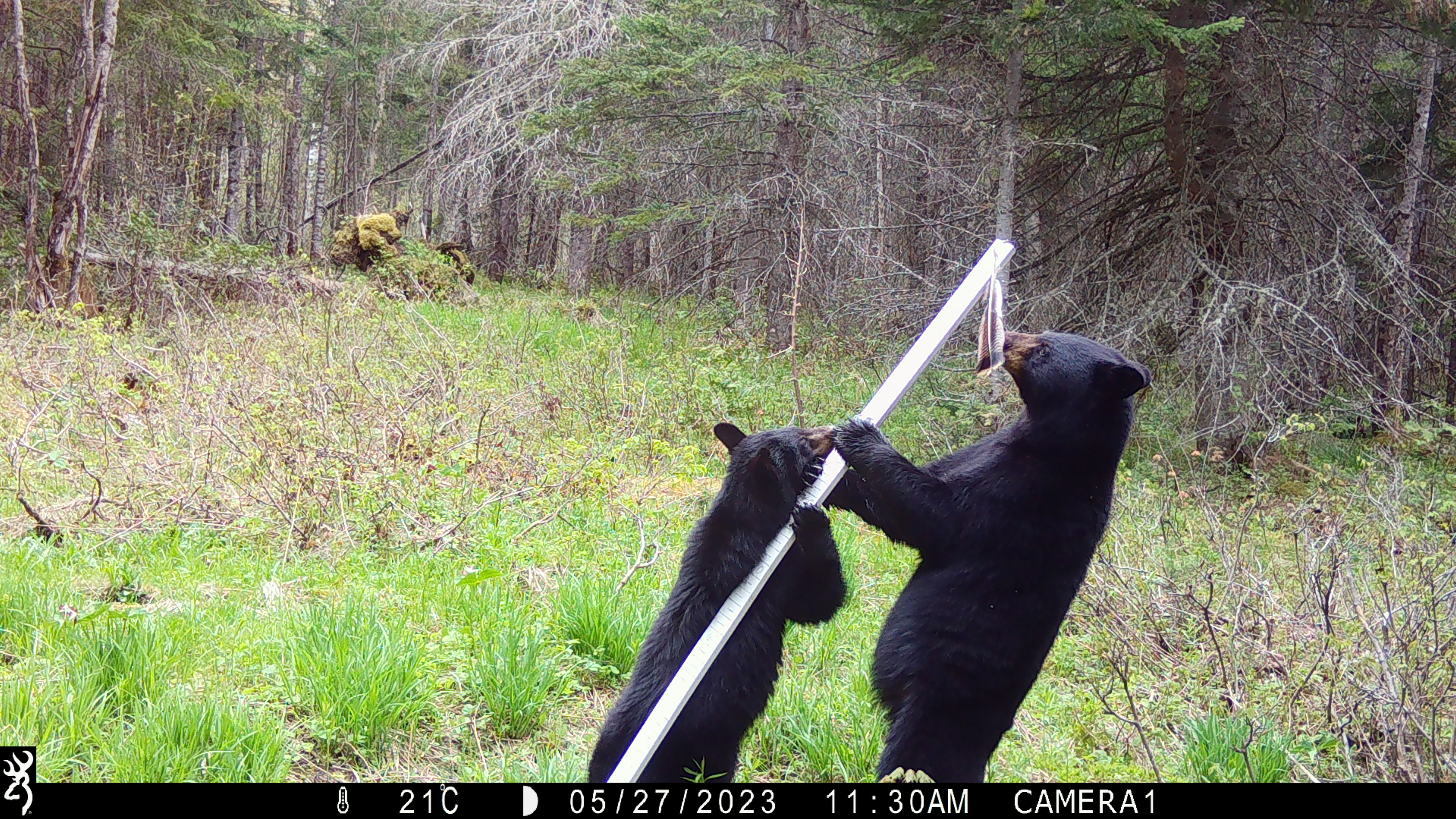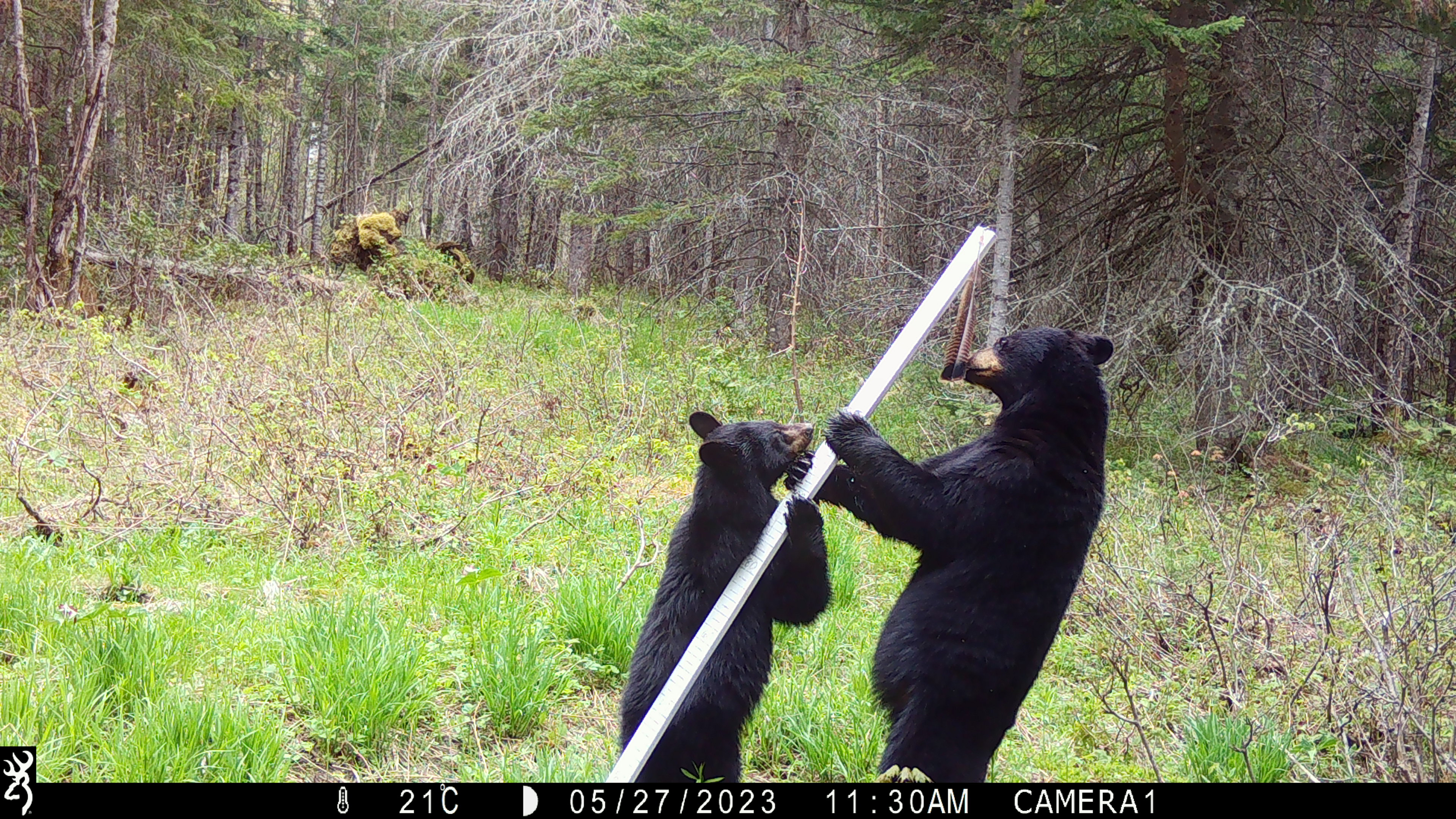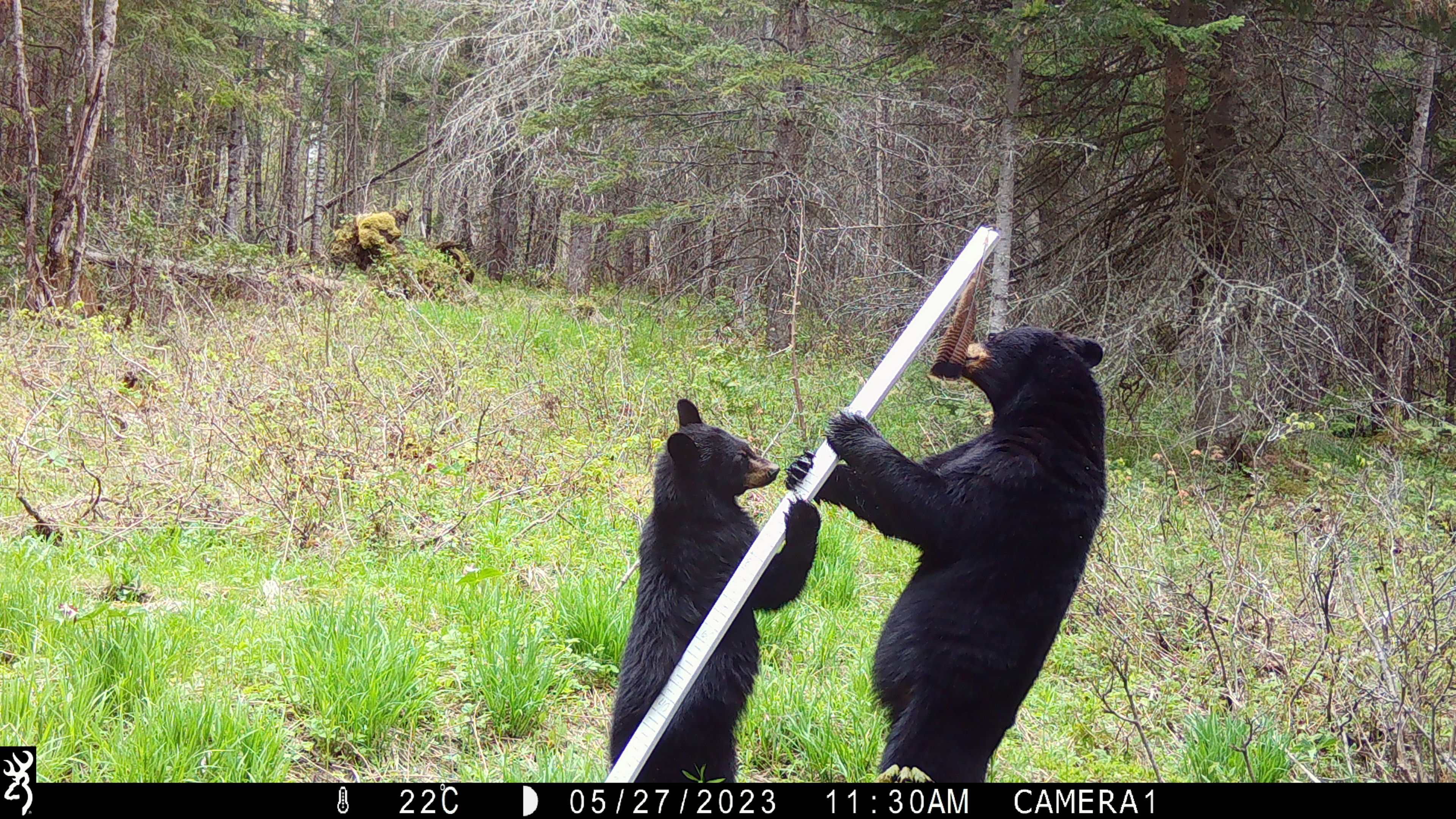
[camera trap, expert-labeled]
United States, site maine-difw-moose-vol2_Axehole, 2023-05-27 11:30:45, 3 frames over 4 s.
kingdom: Animalia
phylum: Chordata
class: Mammalia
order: Carnivora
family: Ursidae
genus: Ursus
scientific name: Ursus americanus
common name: black bear